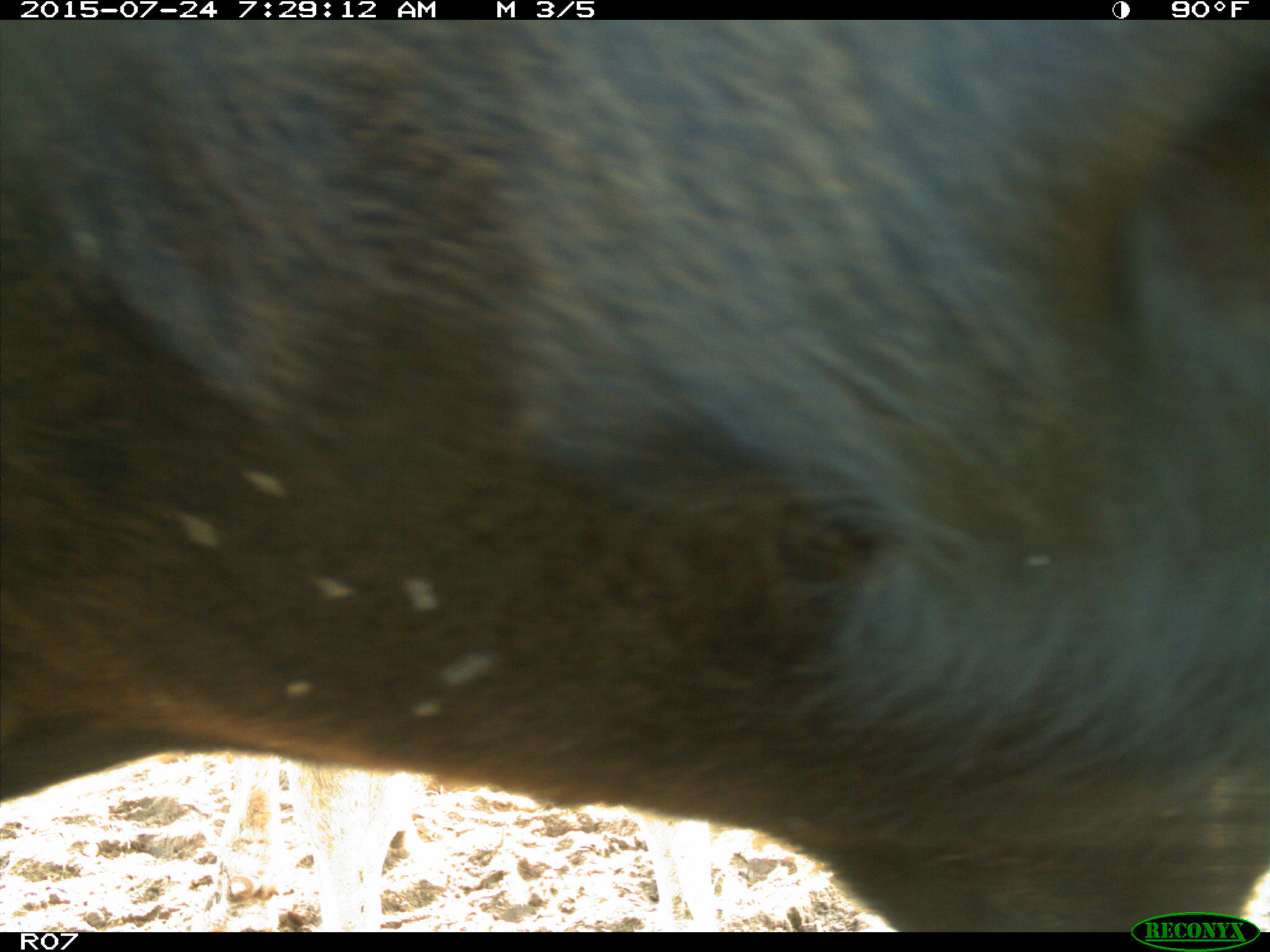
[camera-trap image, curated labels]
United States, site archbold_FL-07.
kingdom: Animalia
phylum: Chordata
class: Mammalia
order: Artiodactyla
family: Bovidae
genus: Bos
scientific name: Bos taurus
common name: domestic cow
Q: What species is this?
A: Bos taurus (domestic cow).